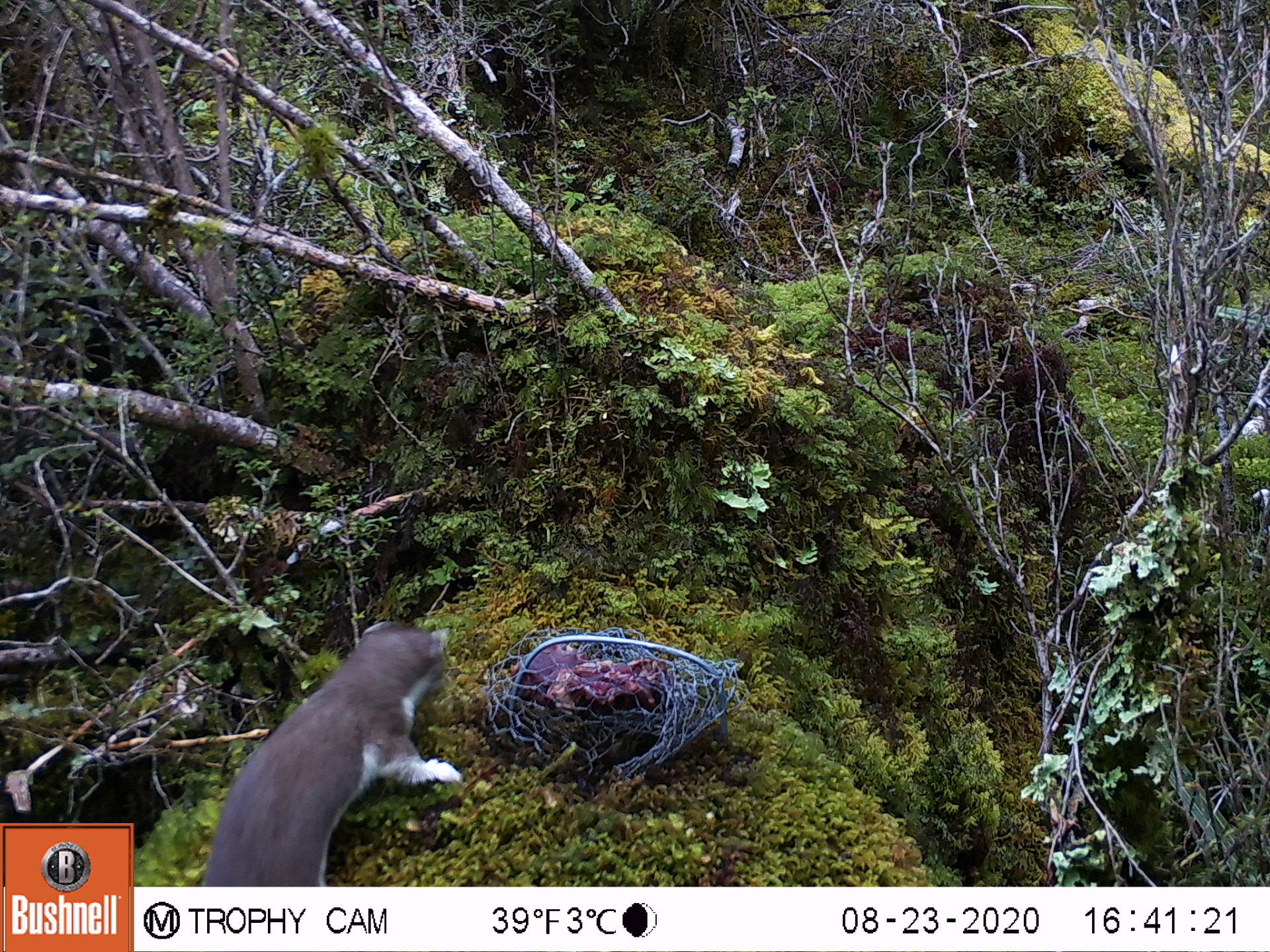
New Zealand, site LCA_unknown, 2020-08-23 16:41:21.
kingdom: Animalia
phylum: Chordata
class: Mammalia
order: Carnivora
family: Mustelidae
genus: Mustela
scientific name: Mustela erminea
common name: stoat